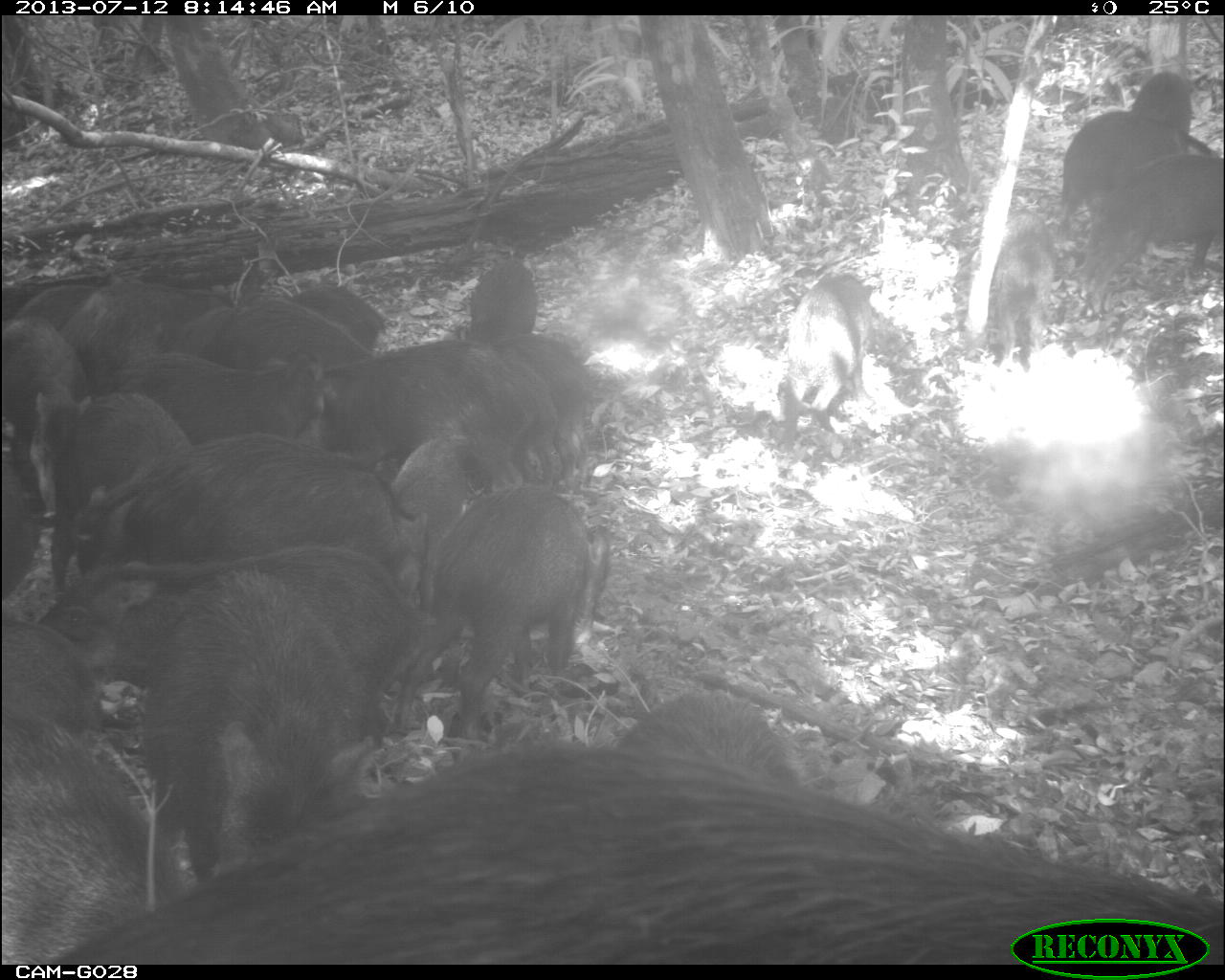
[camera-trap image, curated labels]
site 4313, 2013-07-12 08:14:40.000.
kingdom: Animalia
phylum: Chordata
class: Mammalia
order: Artiodactyla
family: Tayassuidae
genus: Tayassu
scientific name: Tayassu pecari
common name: white-lipped peccary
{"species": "Tayassu pecari (white-lipped peccary)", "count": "20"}